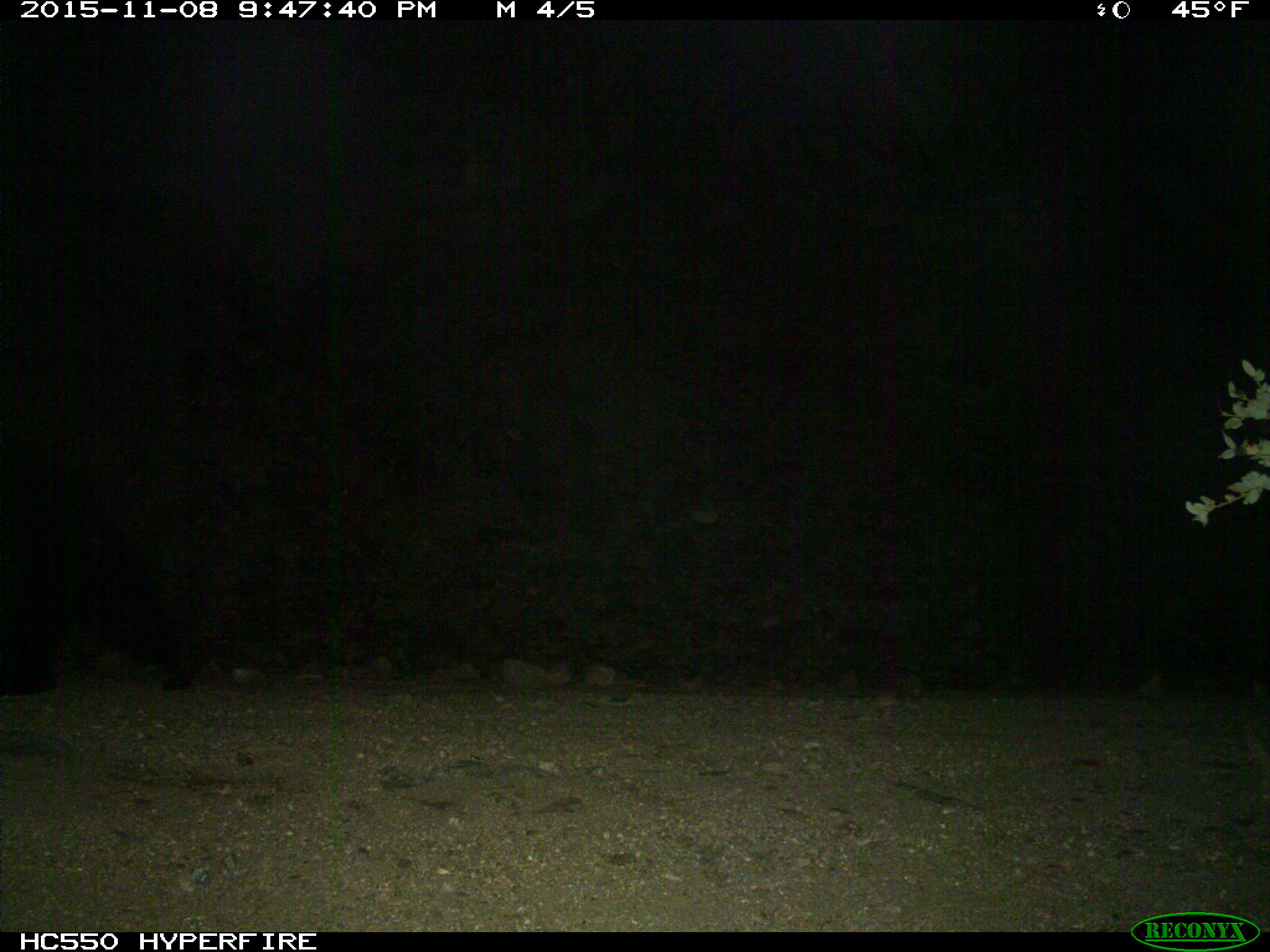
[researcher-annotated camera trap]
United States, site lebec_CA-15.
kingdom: Animalia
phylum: Chordata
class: Mammalia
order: Carnivora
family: Ursidae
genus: Ursus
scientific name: Ursus americanus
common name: american black bear